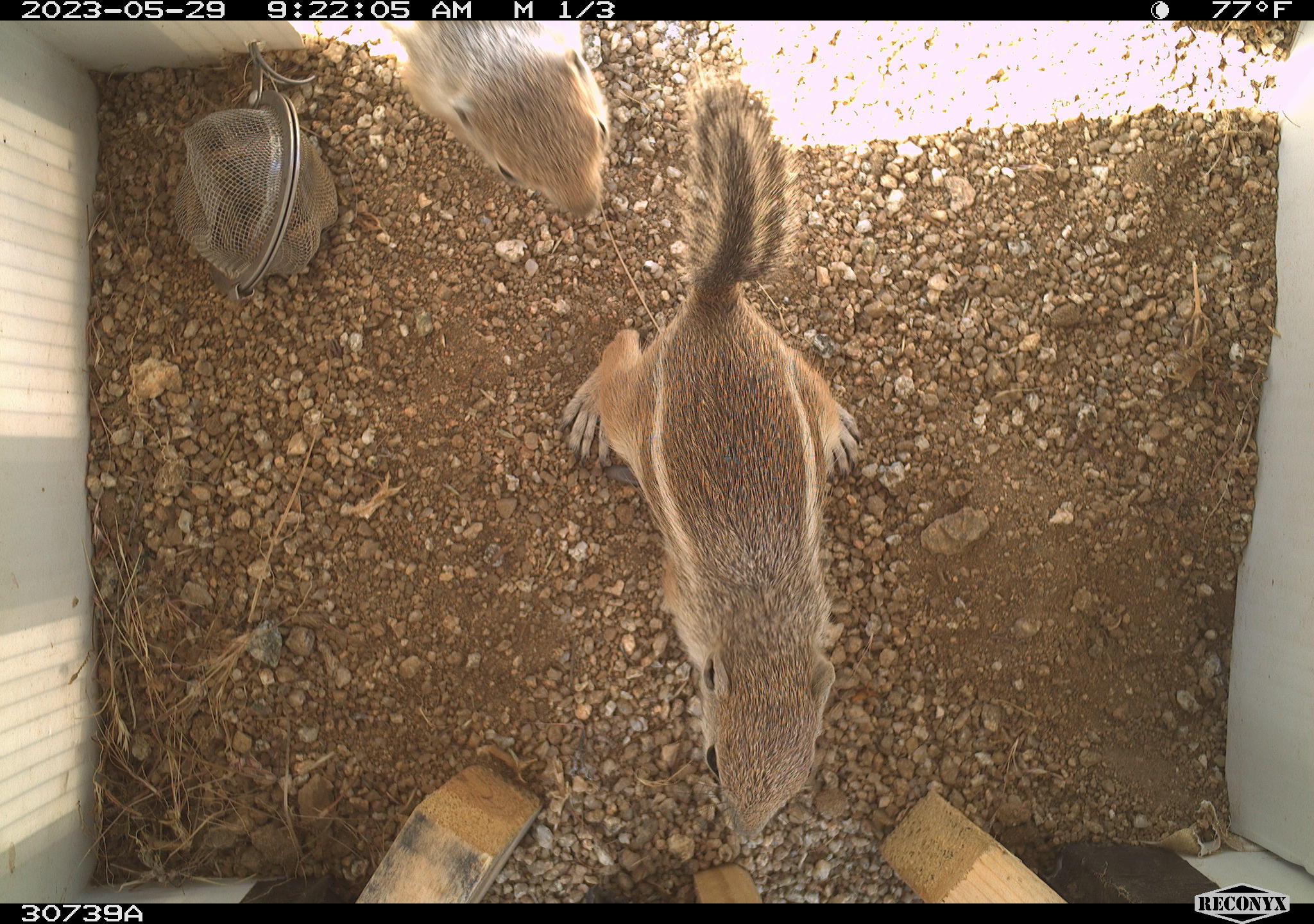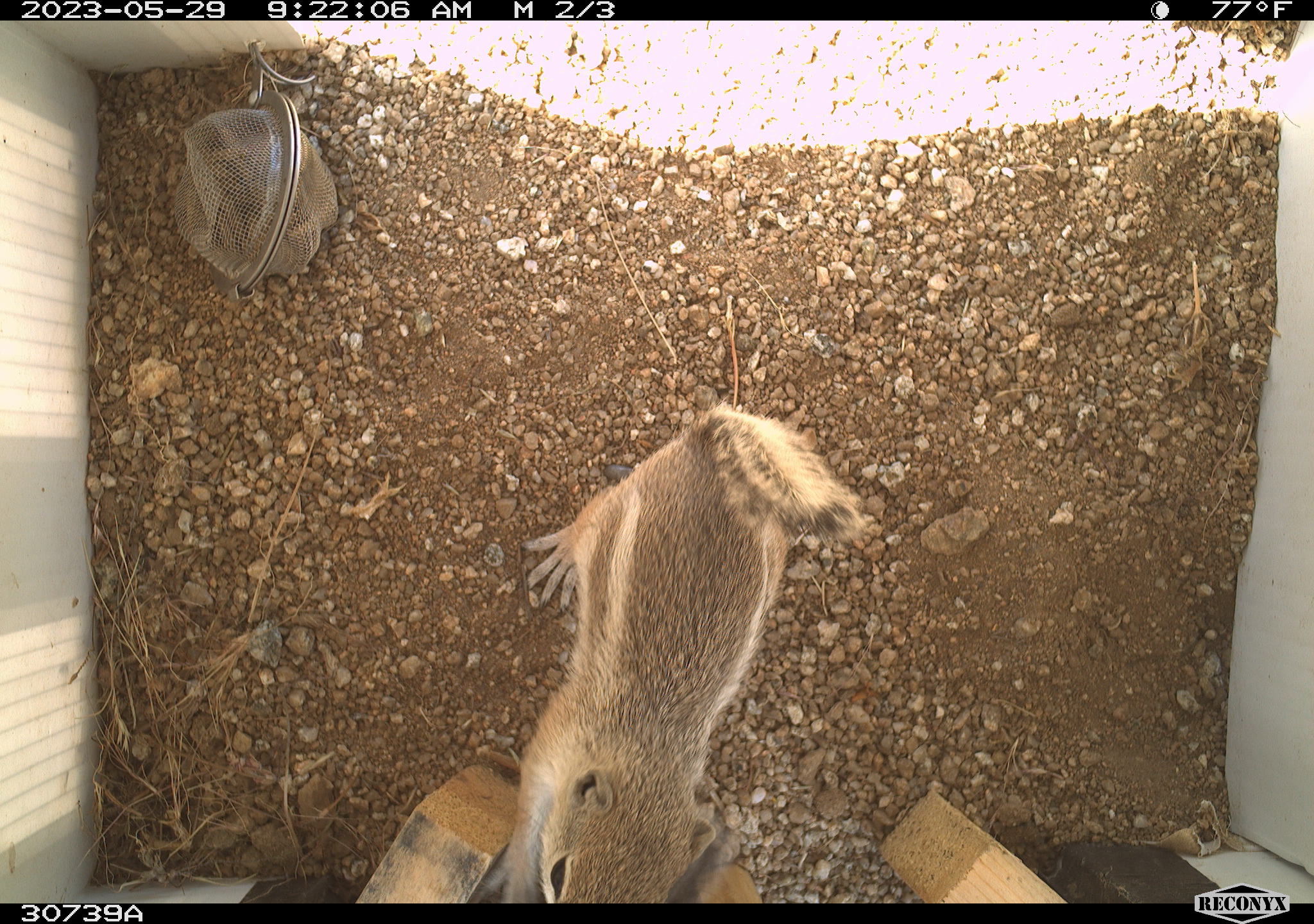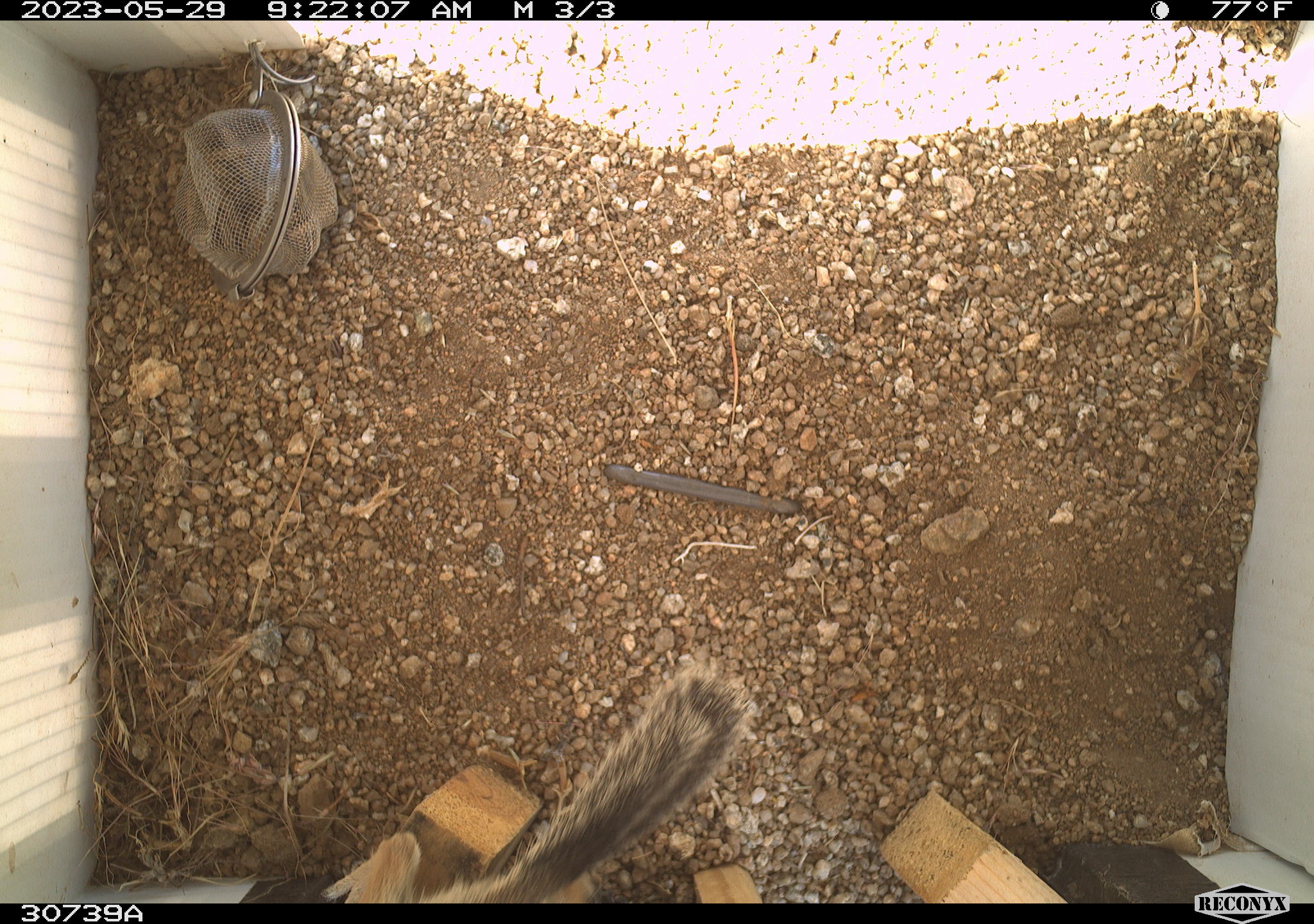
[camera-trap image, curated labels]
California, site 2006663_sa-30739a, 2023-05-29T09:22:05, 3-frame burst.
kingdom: Animalia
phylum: Chordata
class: Mammalia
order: Rodentia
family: Sciuridae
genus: Ammospermophilus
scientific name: Ammospermophilus leucurus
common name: white-tailed antelope squirrel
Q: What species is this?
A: White-tailed antelope squirrel (Ammospermophilus leucurus).